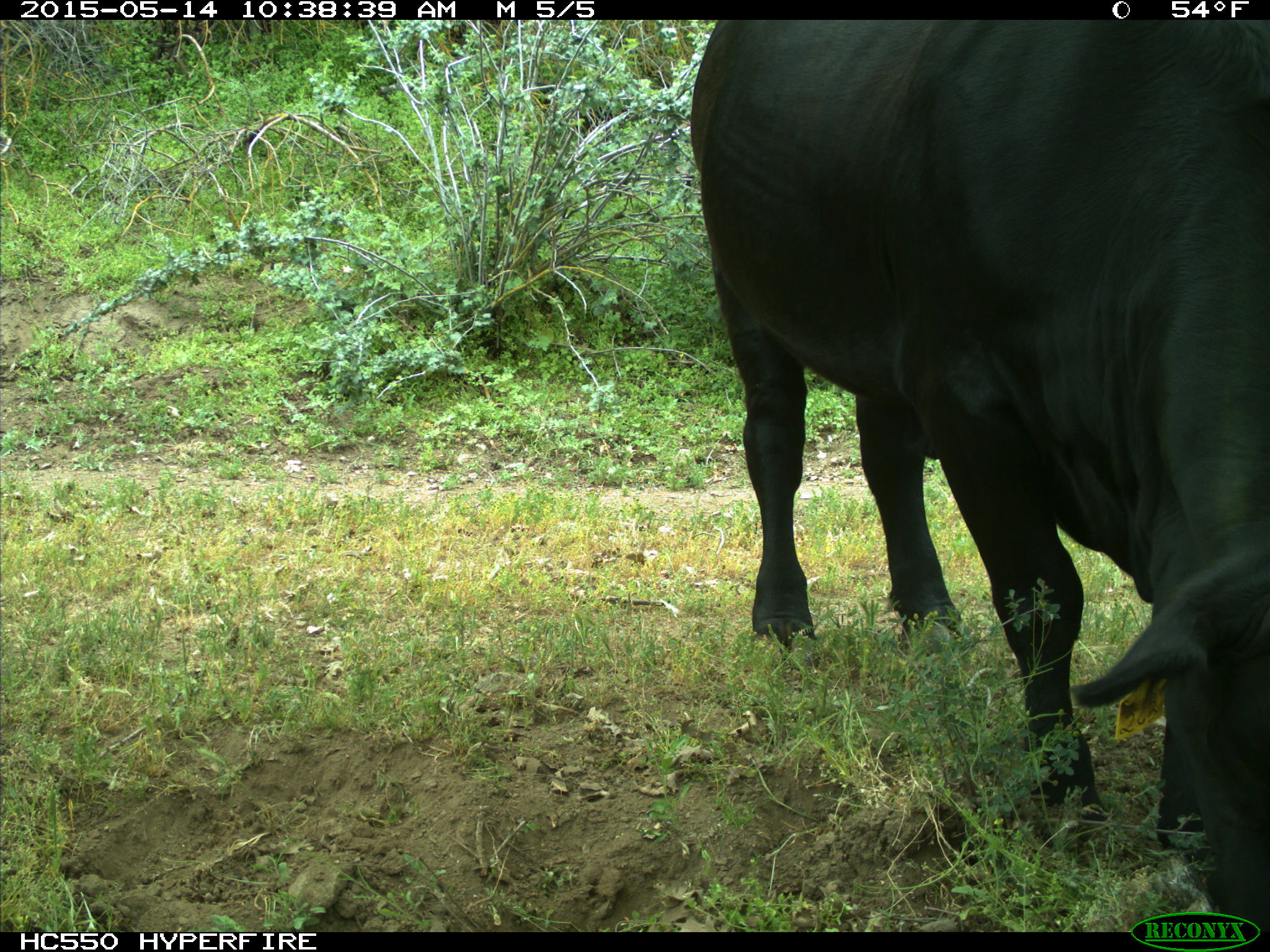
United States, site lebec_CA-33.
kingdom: Animalia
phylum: Chordata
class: Mammalia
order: Artiodactyla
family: Bovidae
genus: Bos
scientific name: Bos taurus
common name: domestic cow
Bos taurus (domestic cow).